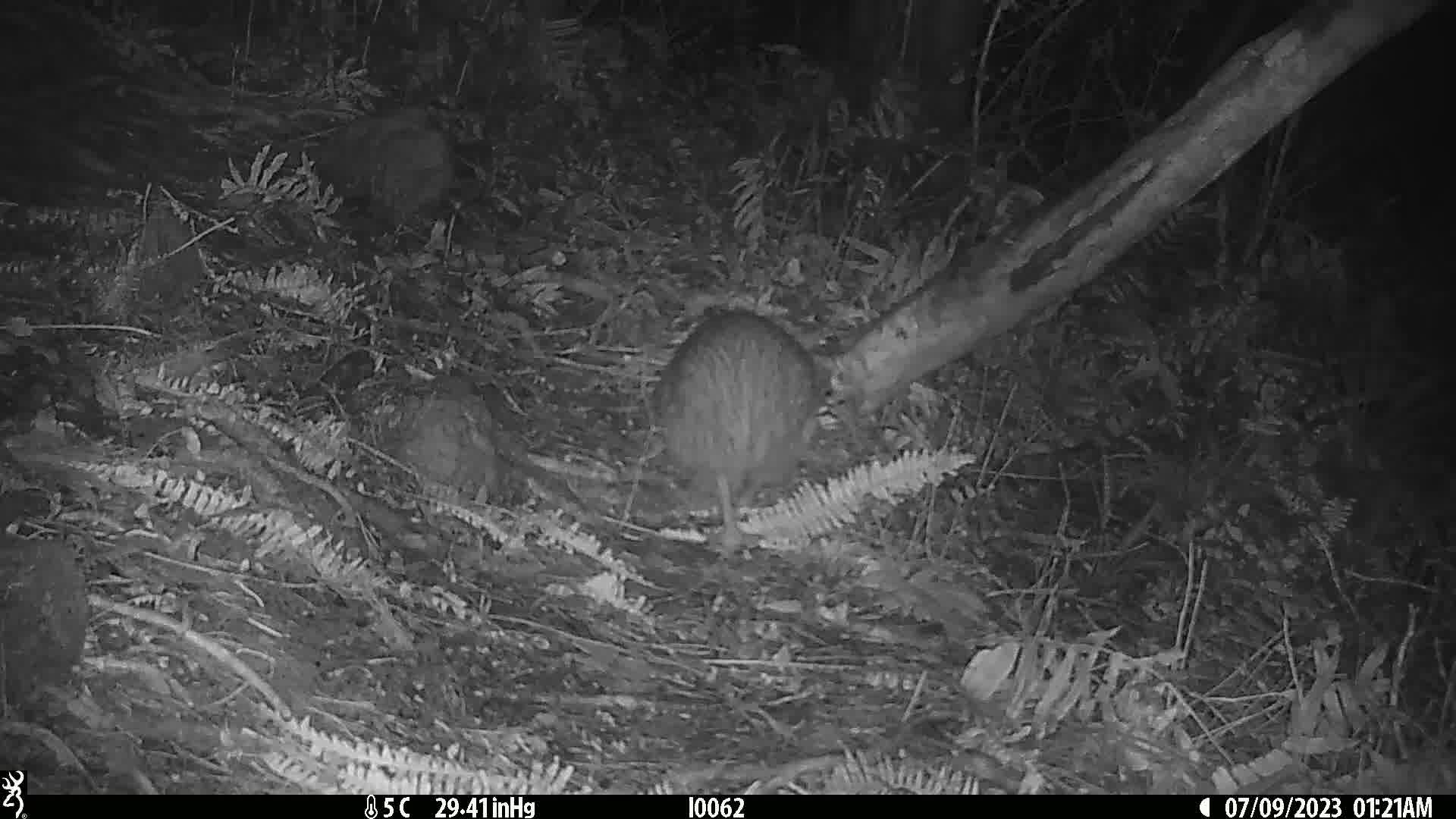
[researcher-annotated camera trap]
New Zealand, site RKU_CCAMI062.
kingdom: Animalia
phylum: Chordata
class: Aves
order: Apterygiformes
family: Apterygidae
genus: Apteryx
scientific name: Apteryx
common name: kiwi